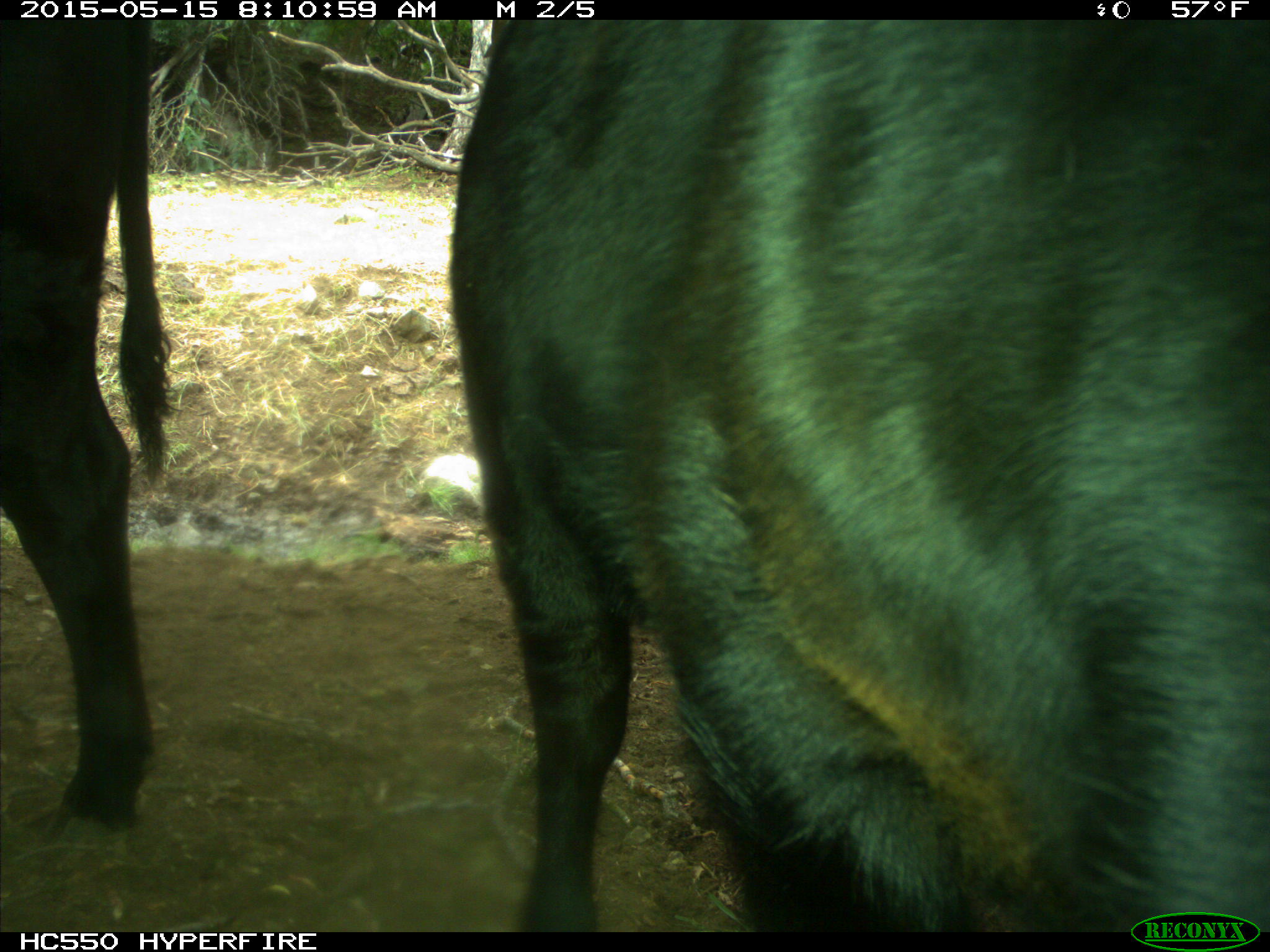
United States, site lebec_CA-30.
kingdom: Animalia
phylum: Chordata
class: Mammalia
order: Artiodactyla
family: Bovidae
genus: Bos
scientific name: Bos taurus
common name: domestic cow